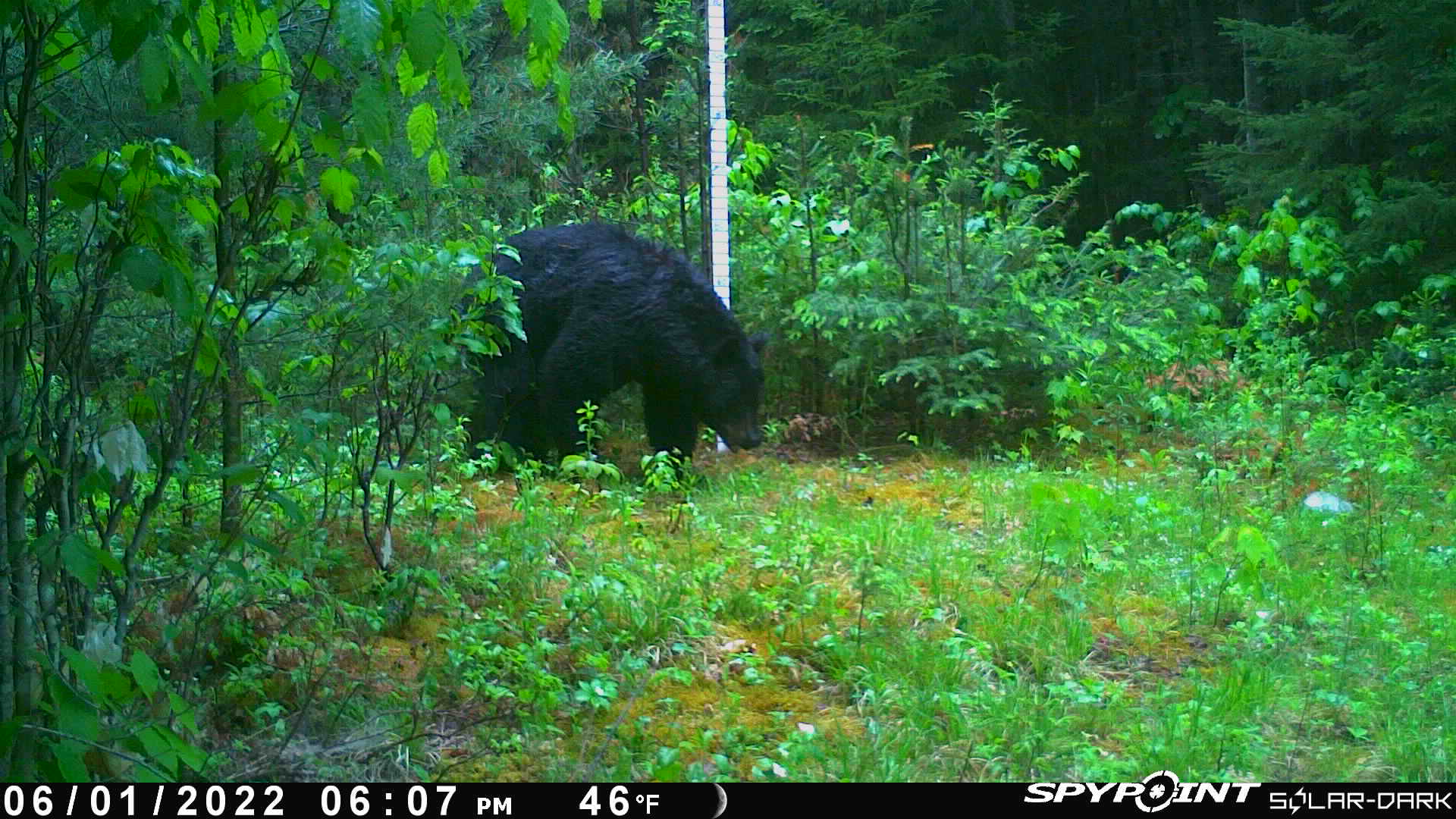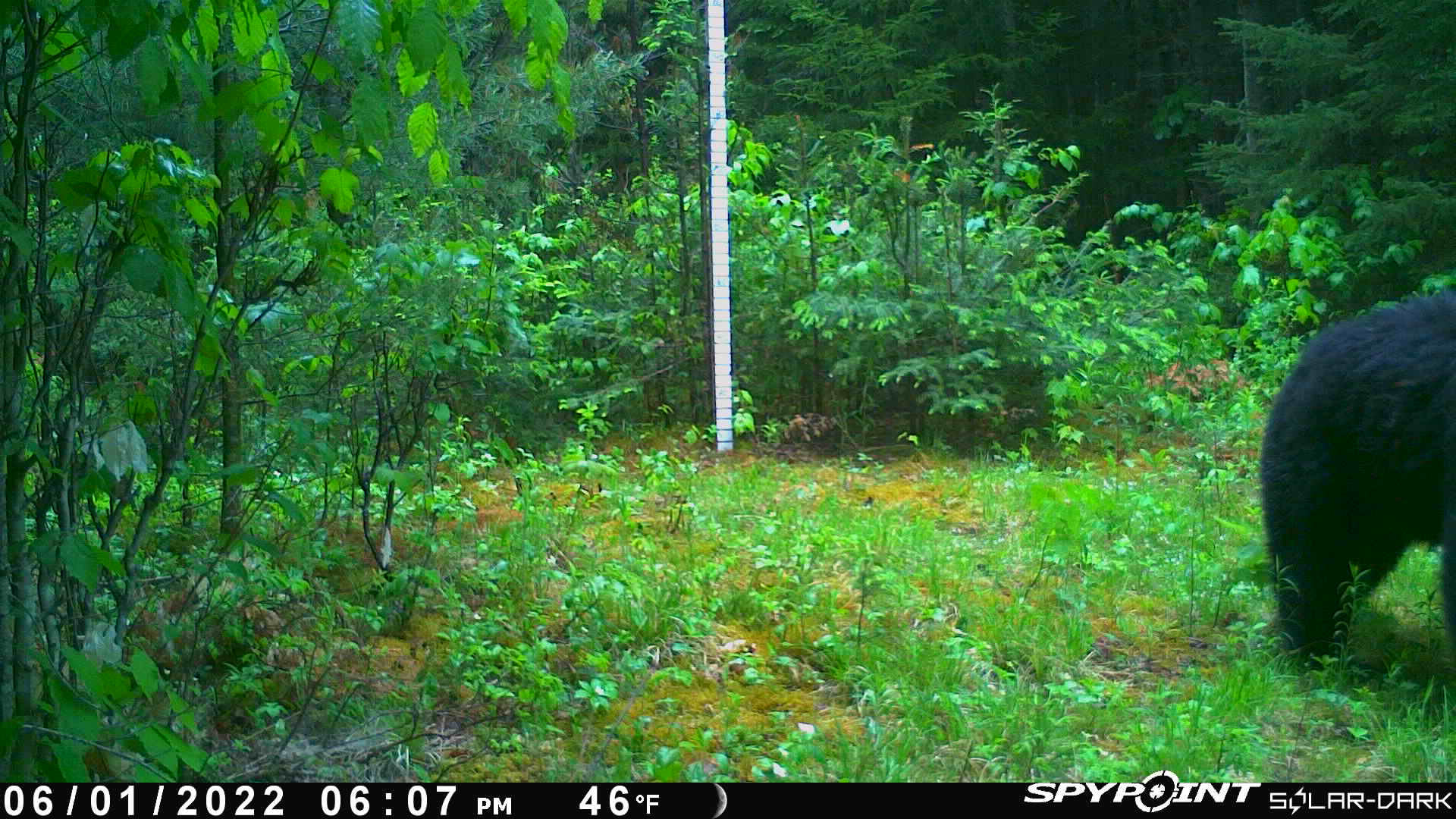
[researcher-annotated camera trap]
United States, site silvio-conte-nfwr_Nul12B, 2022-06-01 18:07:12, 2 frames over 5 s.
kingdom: Animalia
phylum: Chordata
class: Mammalia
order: Carnivora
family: Ursidae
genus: Ursus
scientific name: Ursus americanus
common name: black bear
Black bear (Ursus americanus).